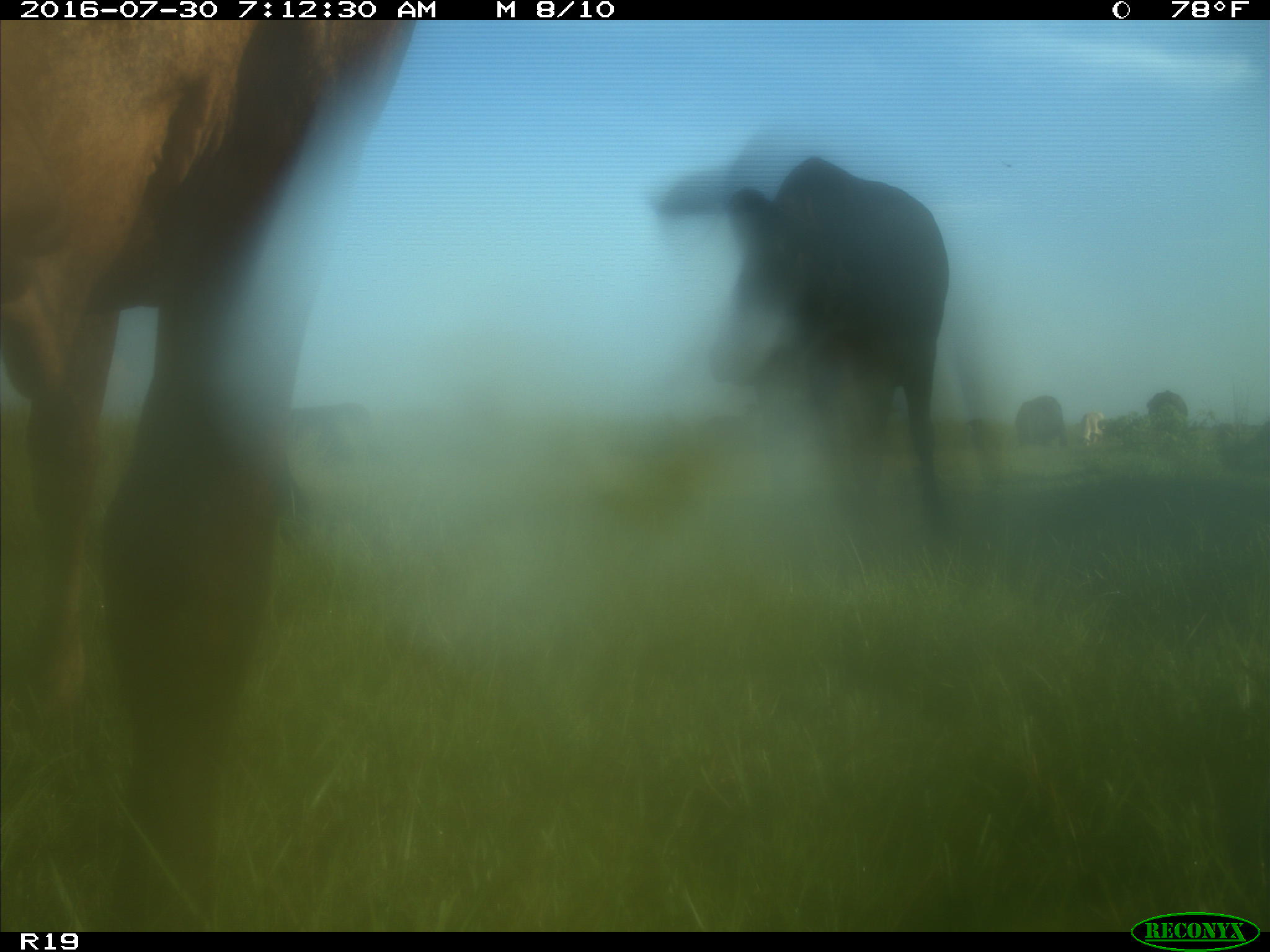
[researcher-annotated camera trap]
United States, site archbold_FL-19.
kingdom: Animalia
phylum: Chordata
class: Mammalia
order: Artiodactyla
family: Bovidae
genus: Bos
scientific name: Bos taurus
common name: domestic cow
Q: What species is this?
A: Bos taurus (domestic cow).